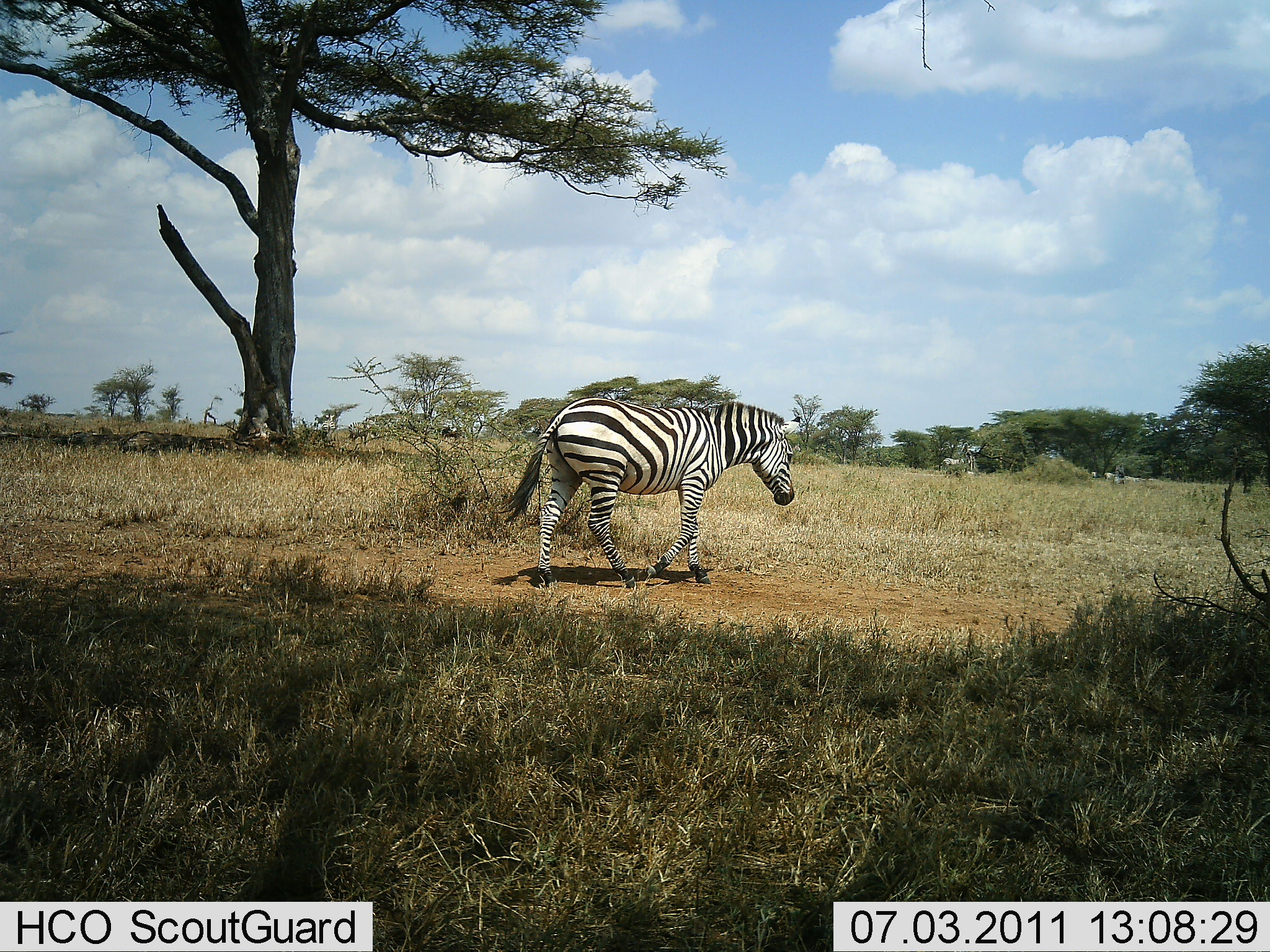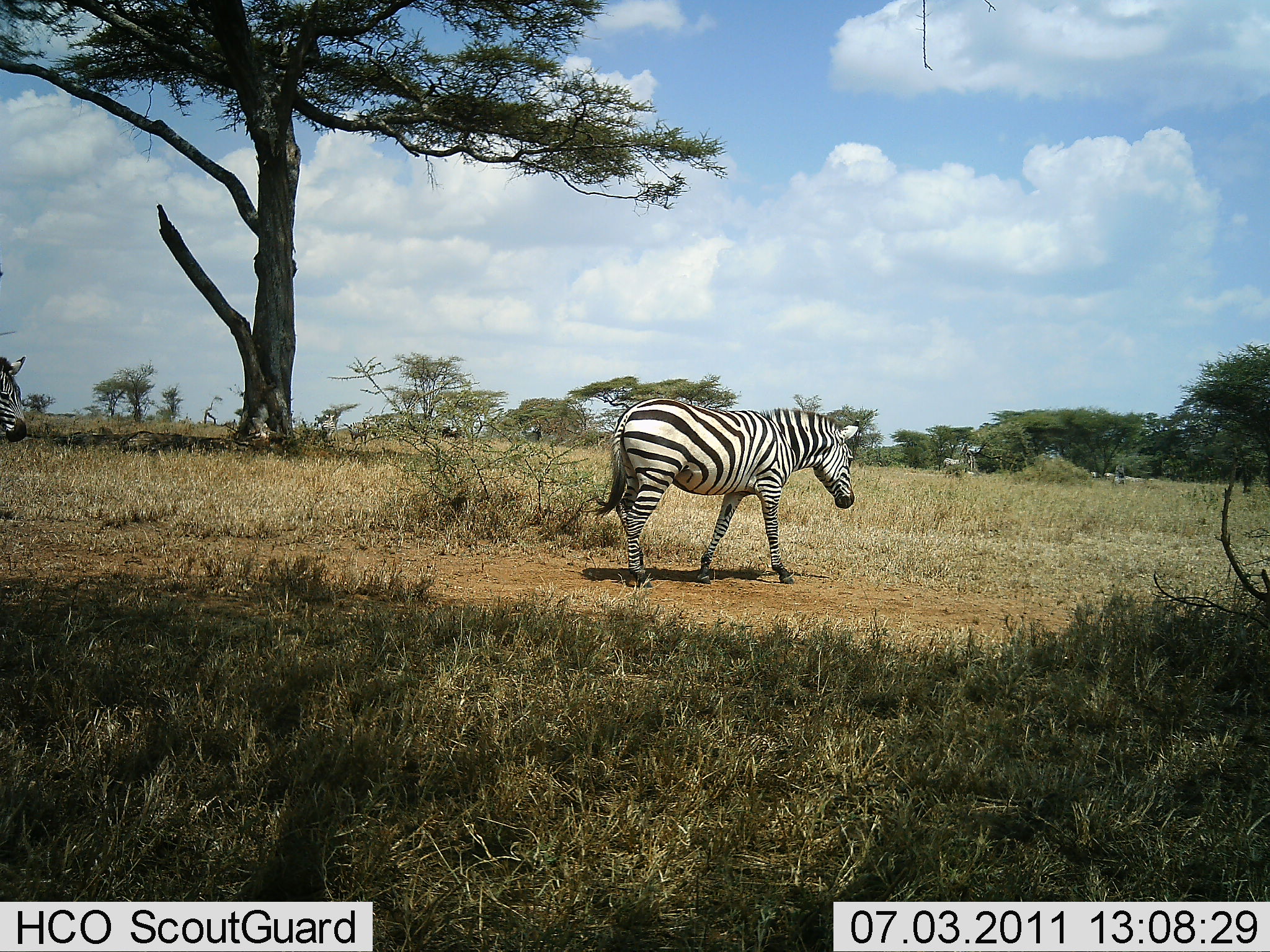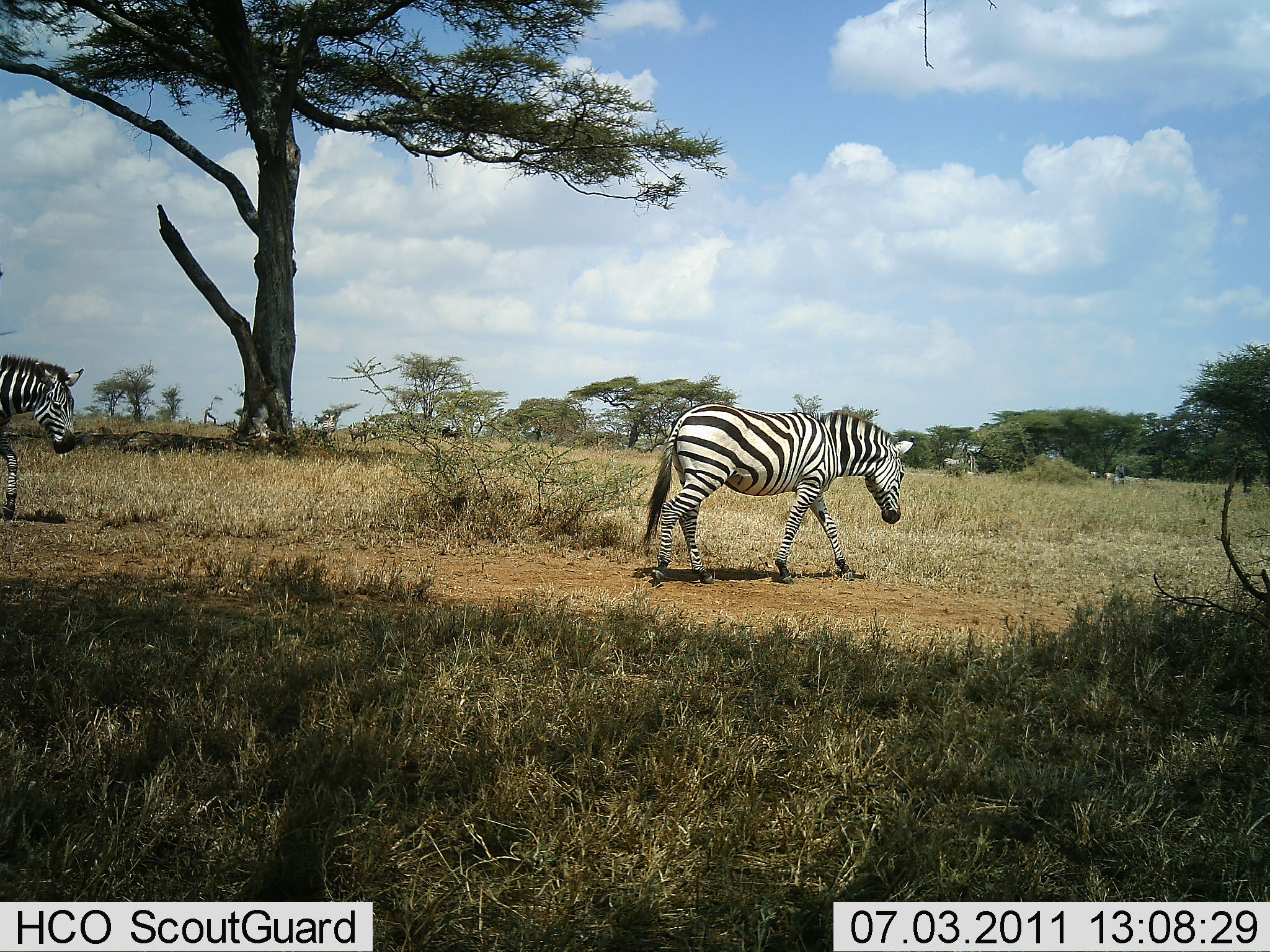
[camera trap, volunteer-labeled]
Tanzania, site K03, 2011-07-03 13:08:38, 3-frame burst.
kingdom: Animalia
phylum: Chordata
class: Mammalia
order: Perissodactyla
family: Equidae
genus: Equus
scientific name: Equus quagga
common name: plains zebra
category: zebra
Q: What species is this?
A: Zebra (plains zebra) (Equus quagga).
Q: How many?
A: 2.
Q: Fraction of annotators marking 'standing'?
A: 8%.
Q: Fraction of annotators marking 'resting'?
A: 0%.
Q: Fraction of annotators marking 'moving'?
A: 100%.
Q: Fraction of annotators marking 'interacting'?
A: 0%.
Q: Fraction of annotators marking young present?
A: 0%.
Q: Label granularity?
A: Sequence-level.